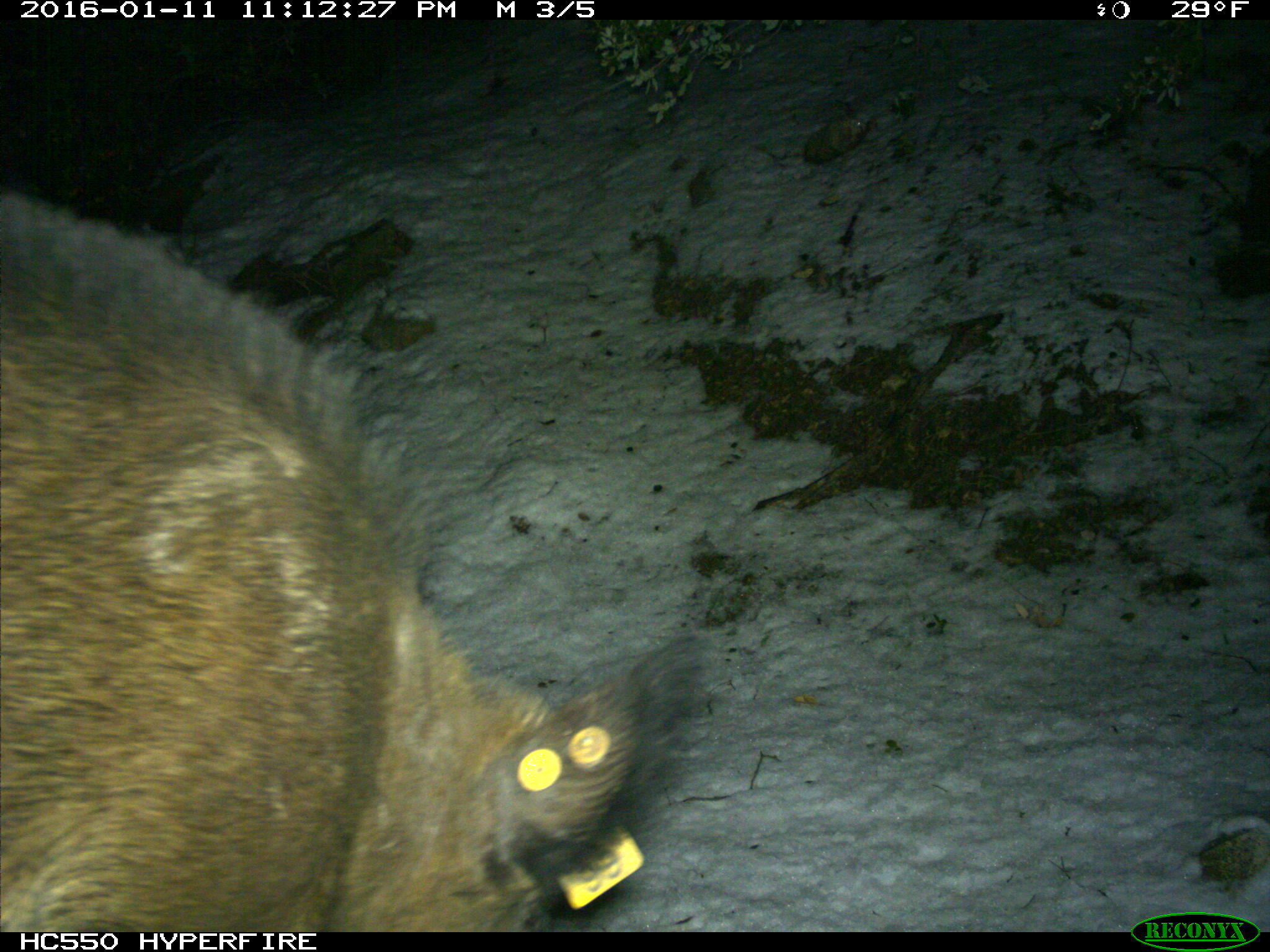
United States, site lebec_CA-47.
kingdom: Animalia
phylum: Chordata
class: Mammalia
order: Artiodactyla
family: Suidae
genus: Sus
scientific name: Sus scrofa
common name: wild boar